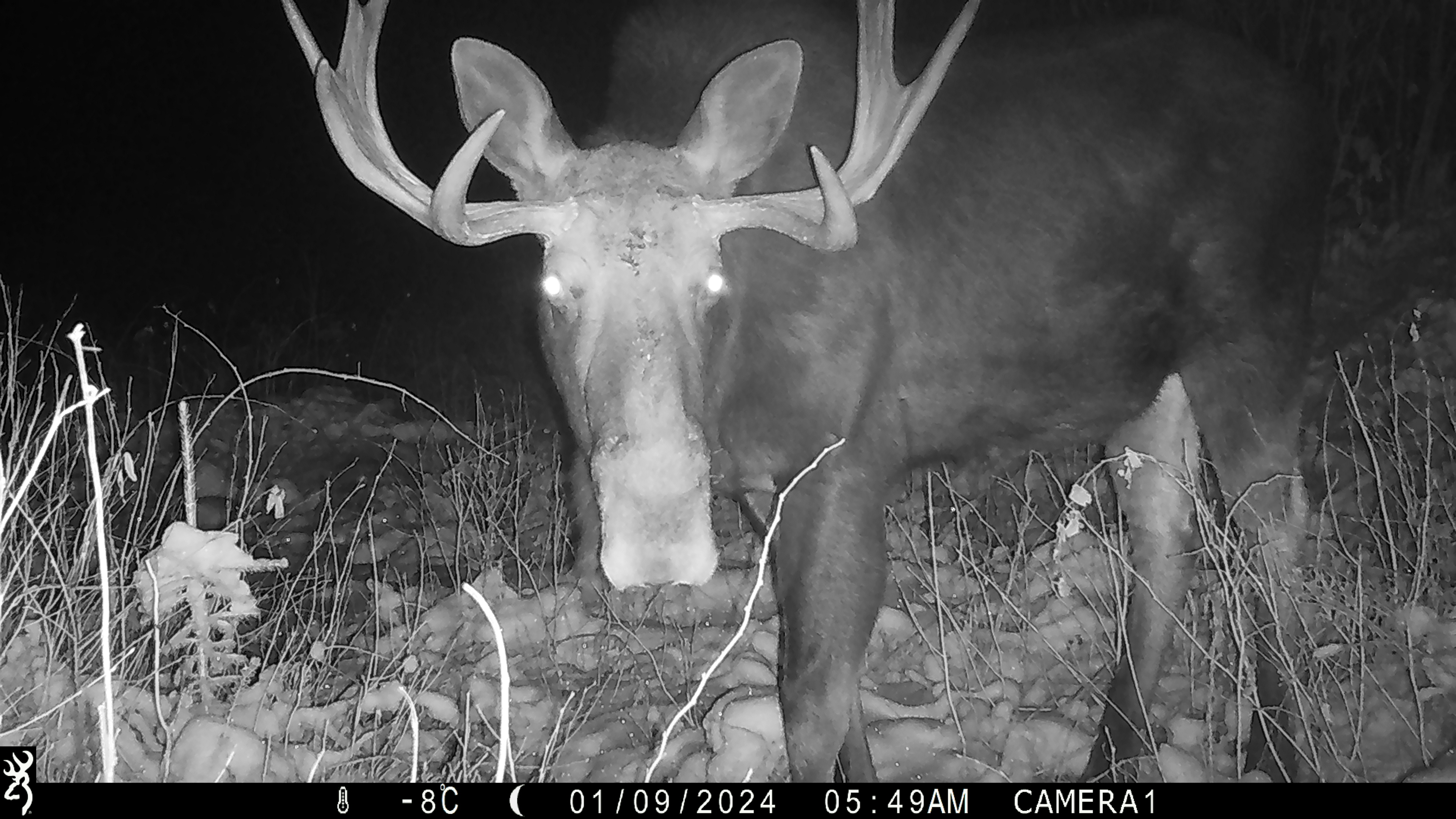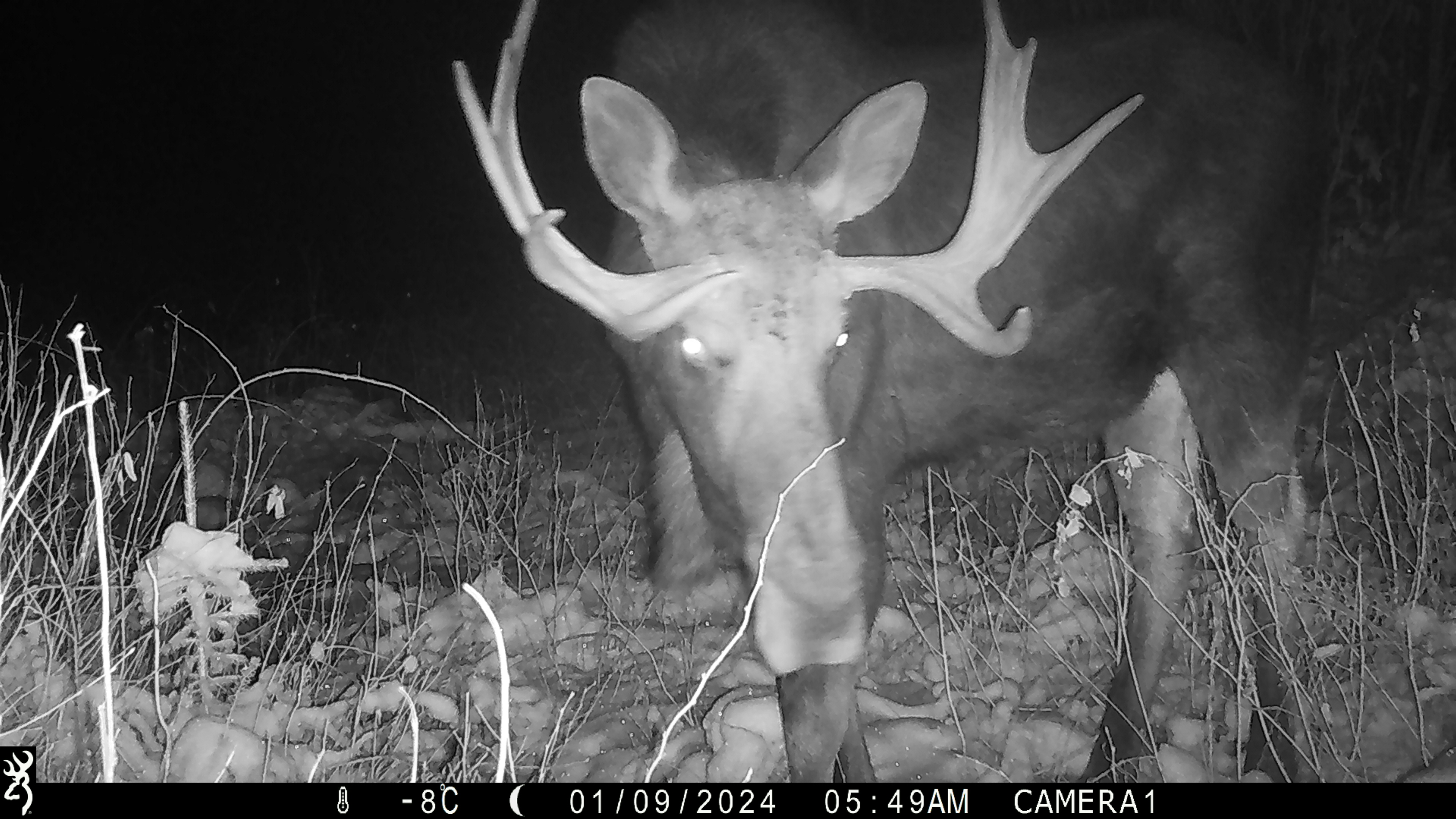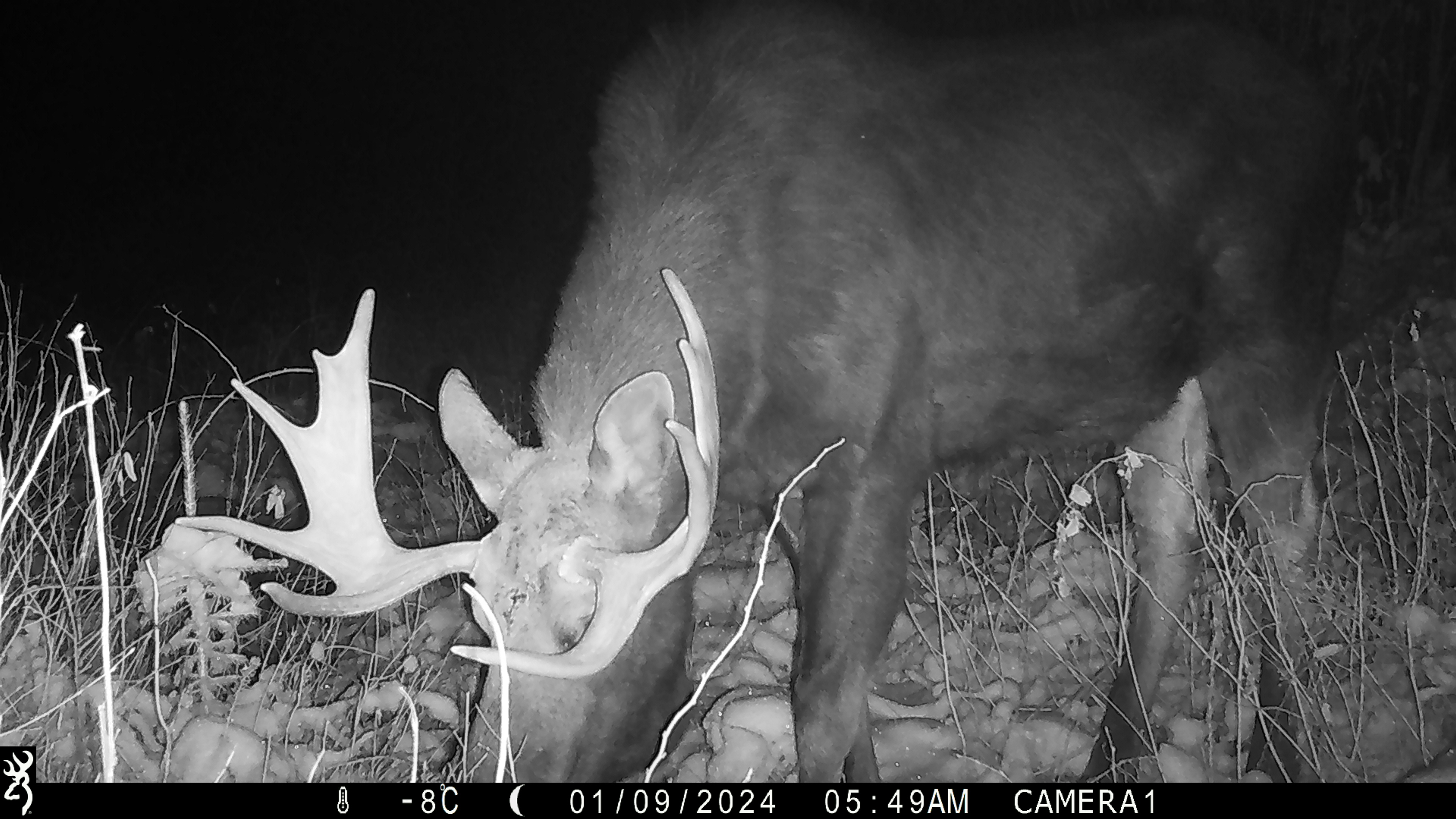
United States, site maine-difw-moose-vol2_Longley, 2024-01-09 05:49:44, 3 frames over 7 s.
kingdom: Animalia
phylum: Chordata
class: Mammalia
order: Artiodactyla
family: Cervidae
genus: Alces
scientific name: Alces alces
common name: moose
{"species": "moose (Alces alces)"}